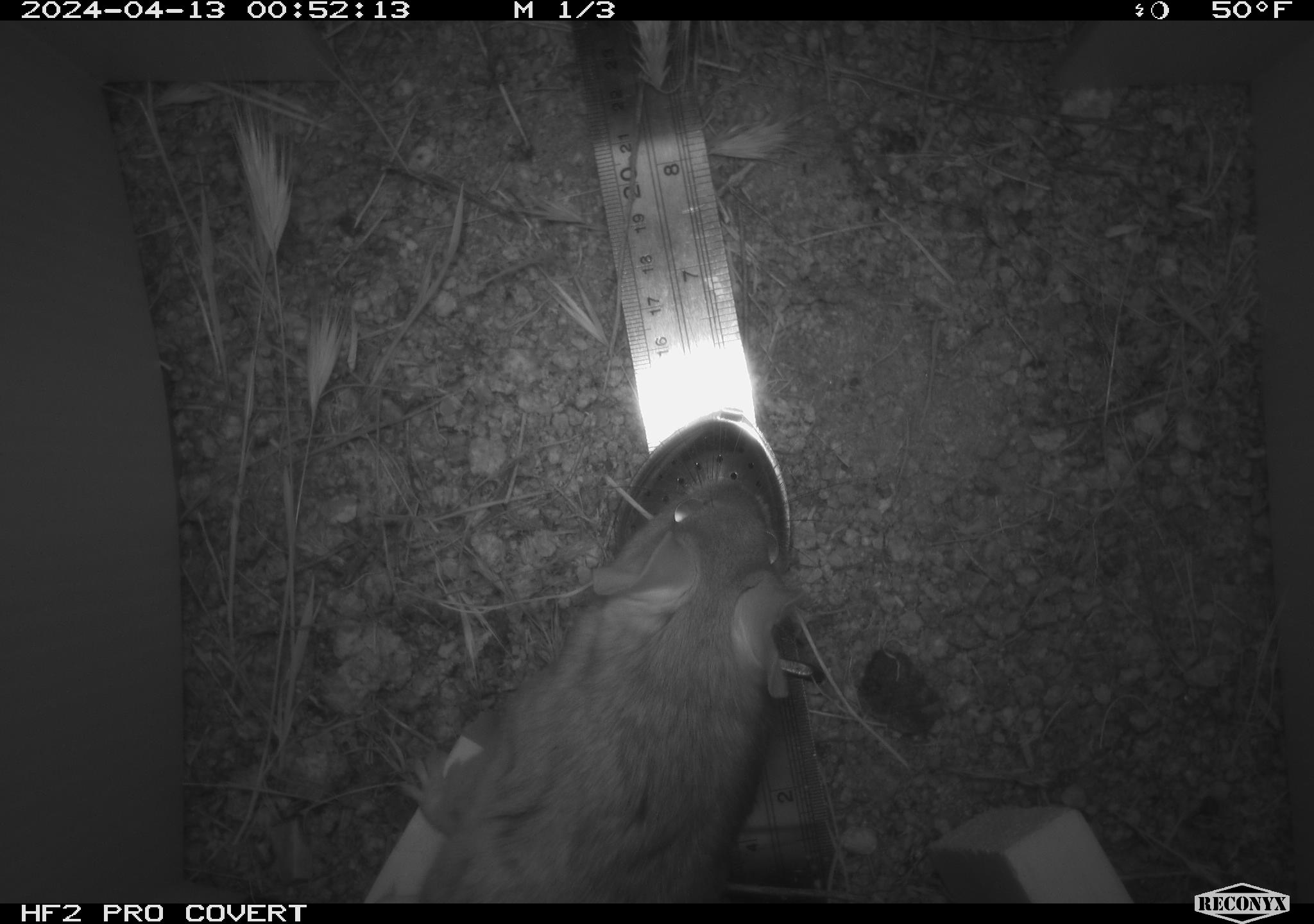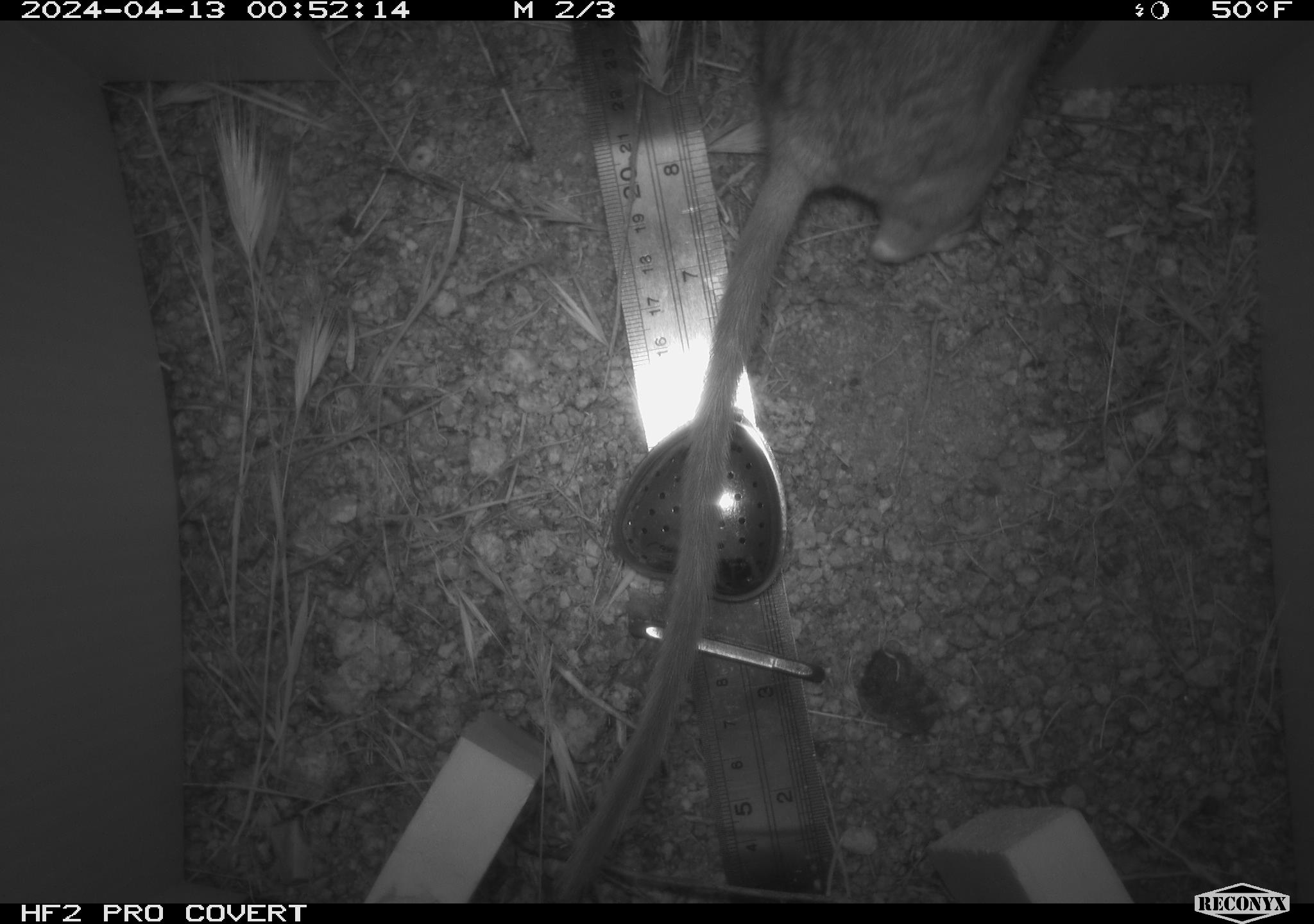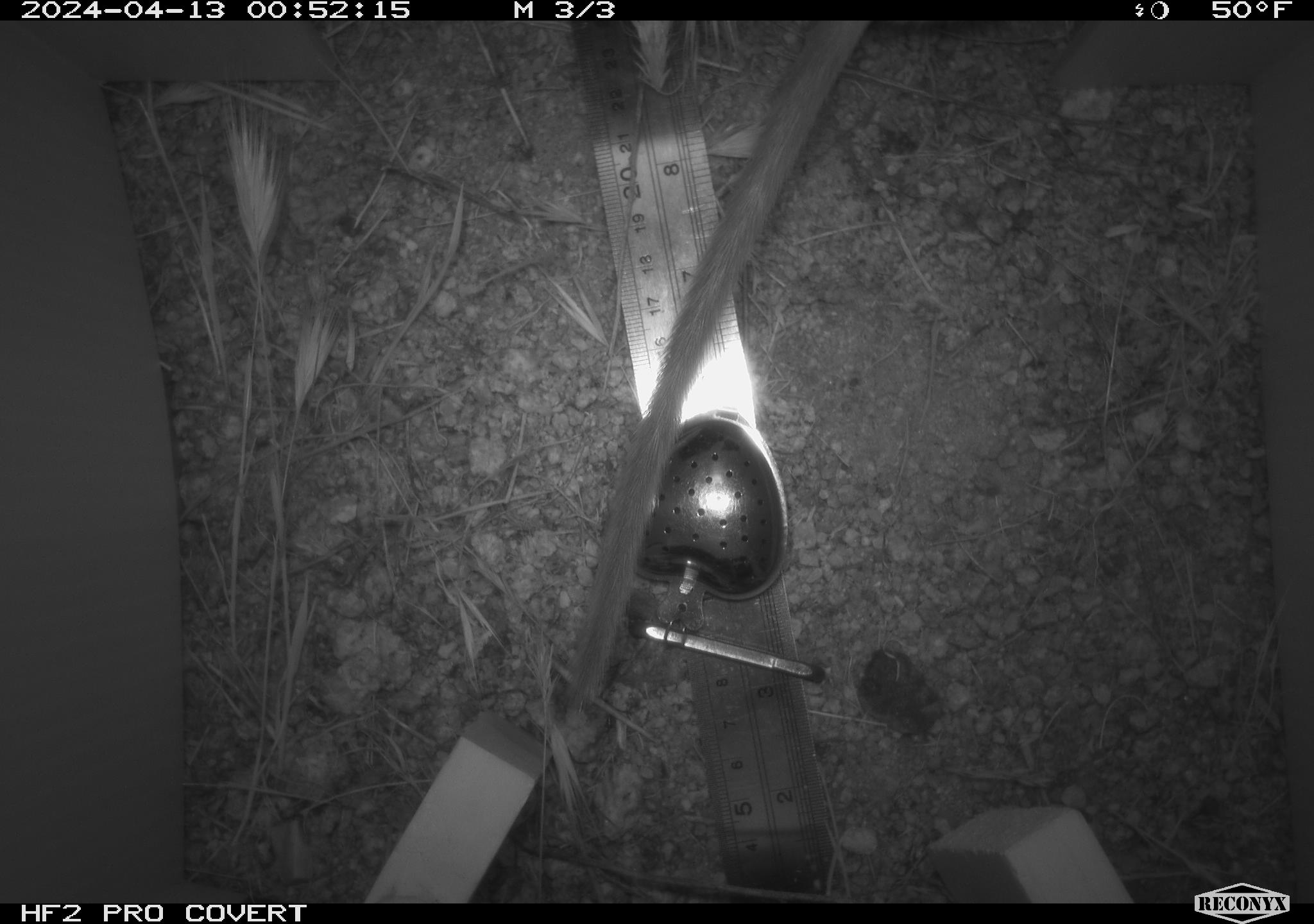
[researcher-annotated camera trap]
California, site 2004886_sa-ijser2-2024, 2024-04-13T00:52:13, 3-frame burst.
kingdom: Animalia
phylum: Chordata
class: Mammalia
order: Rodentia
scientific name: Rodentia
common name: woodrat or rat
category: woodrat or rat species